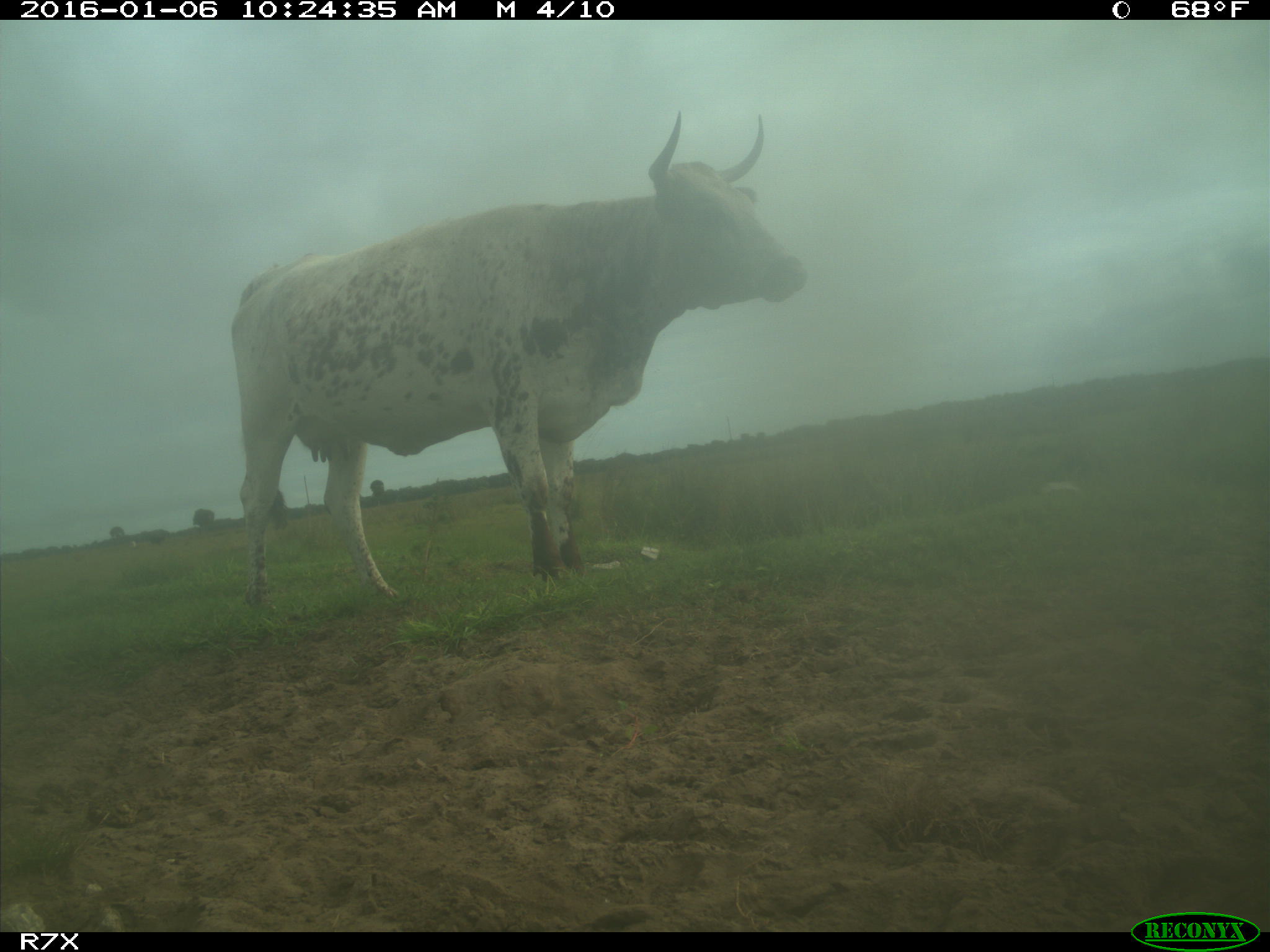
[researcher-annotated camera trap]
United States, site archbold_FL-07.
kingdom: Animalia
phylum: Chordata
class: Mammalia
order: Artiodactyla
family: Bovidae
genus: Bos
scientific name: Bos taurus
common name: domestic cow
Bos taurus (domestic cow).